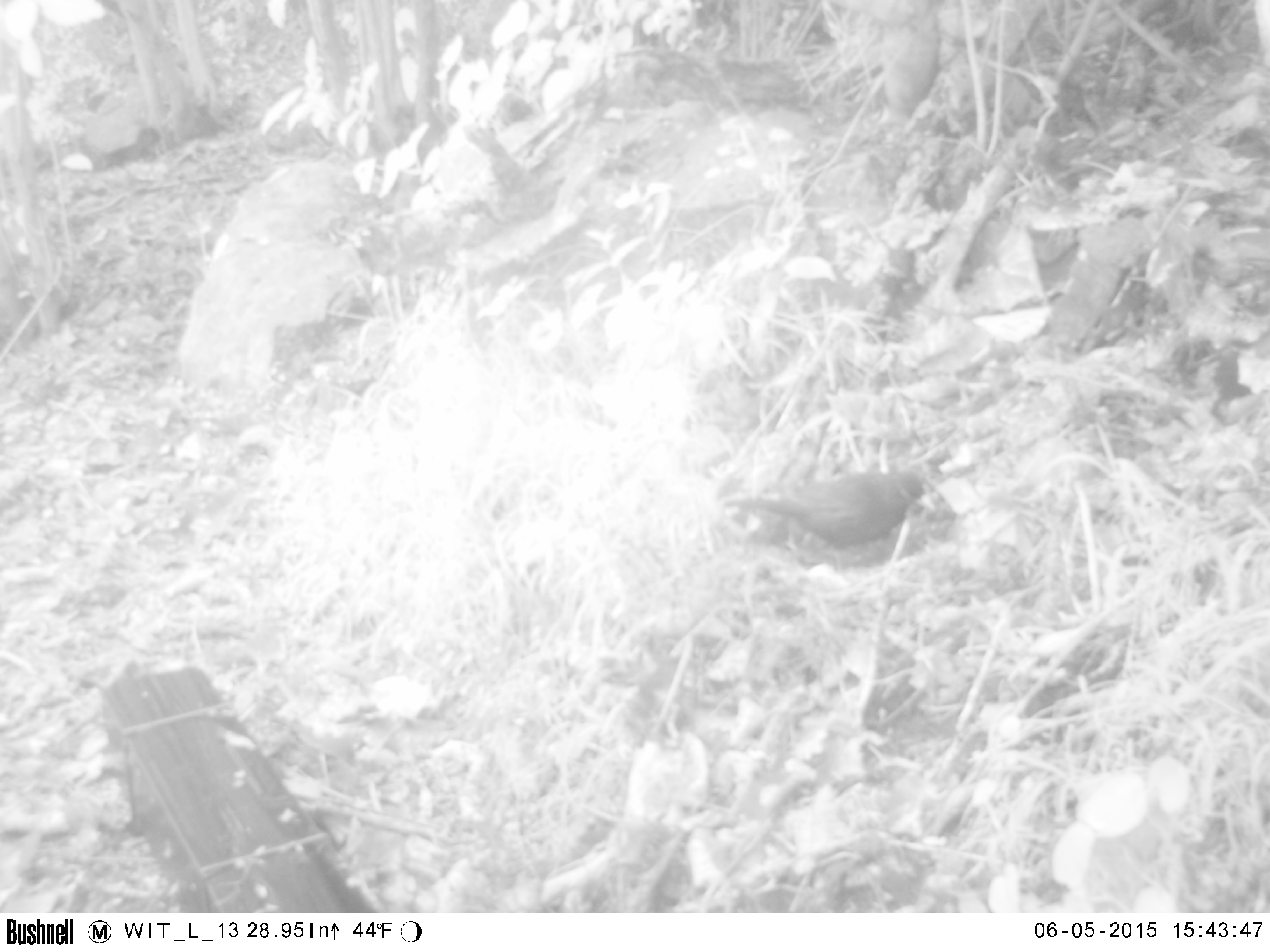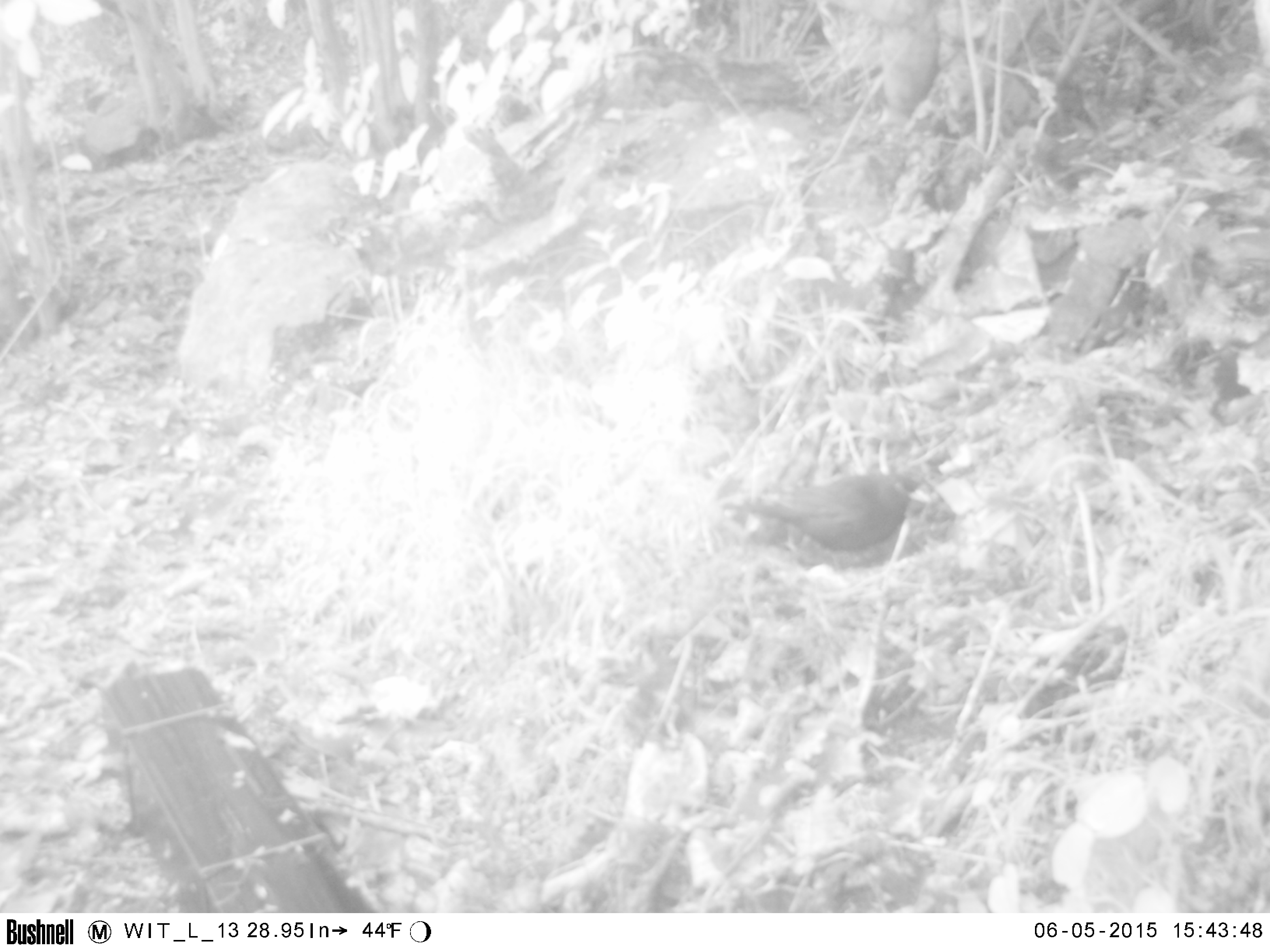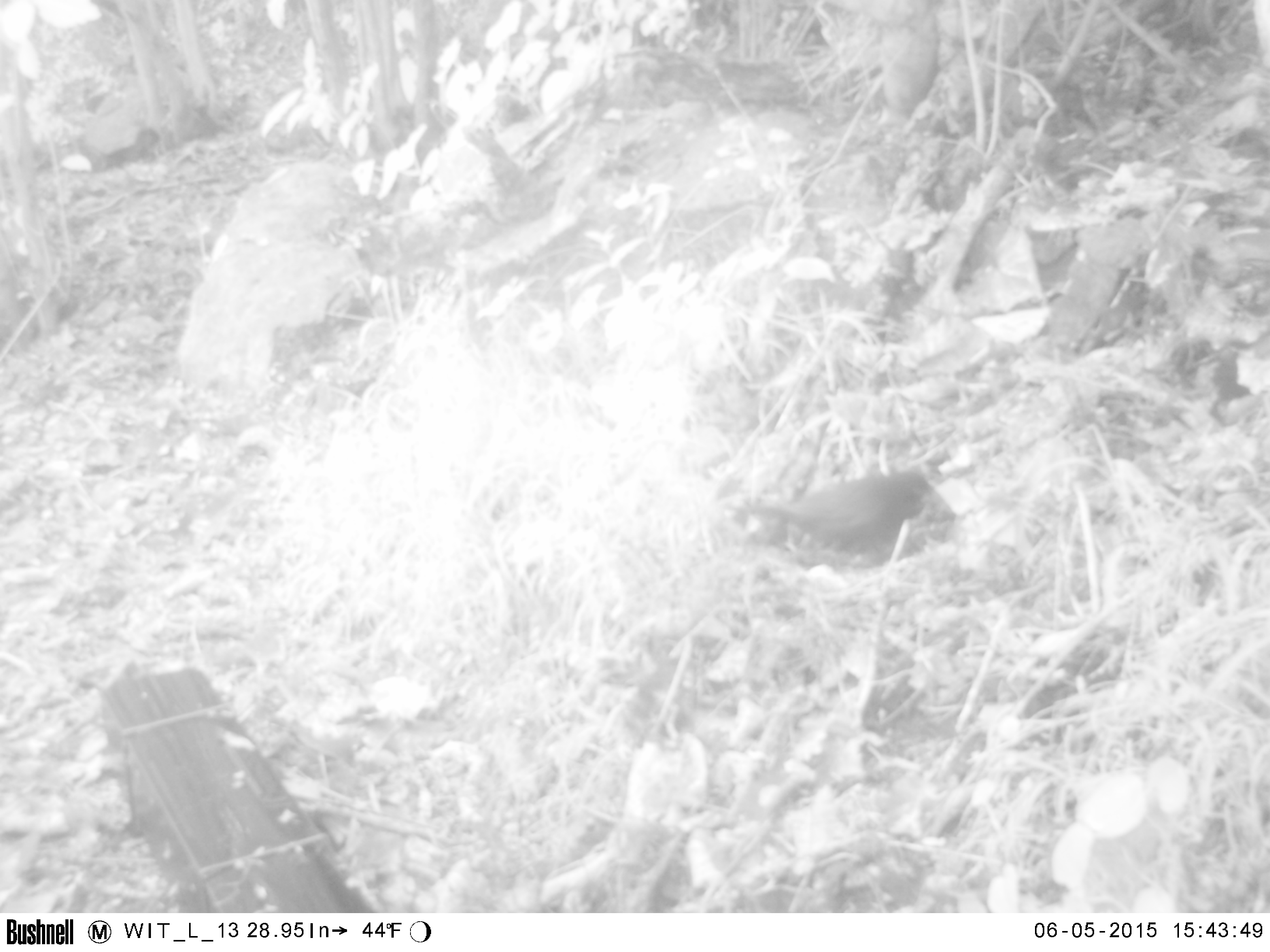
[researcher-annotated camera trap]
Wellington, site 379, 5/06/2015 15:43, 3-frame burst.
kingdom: Animalia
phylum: Chordata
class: Aves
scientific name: Aves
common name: bird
Bird (Aves).